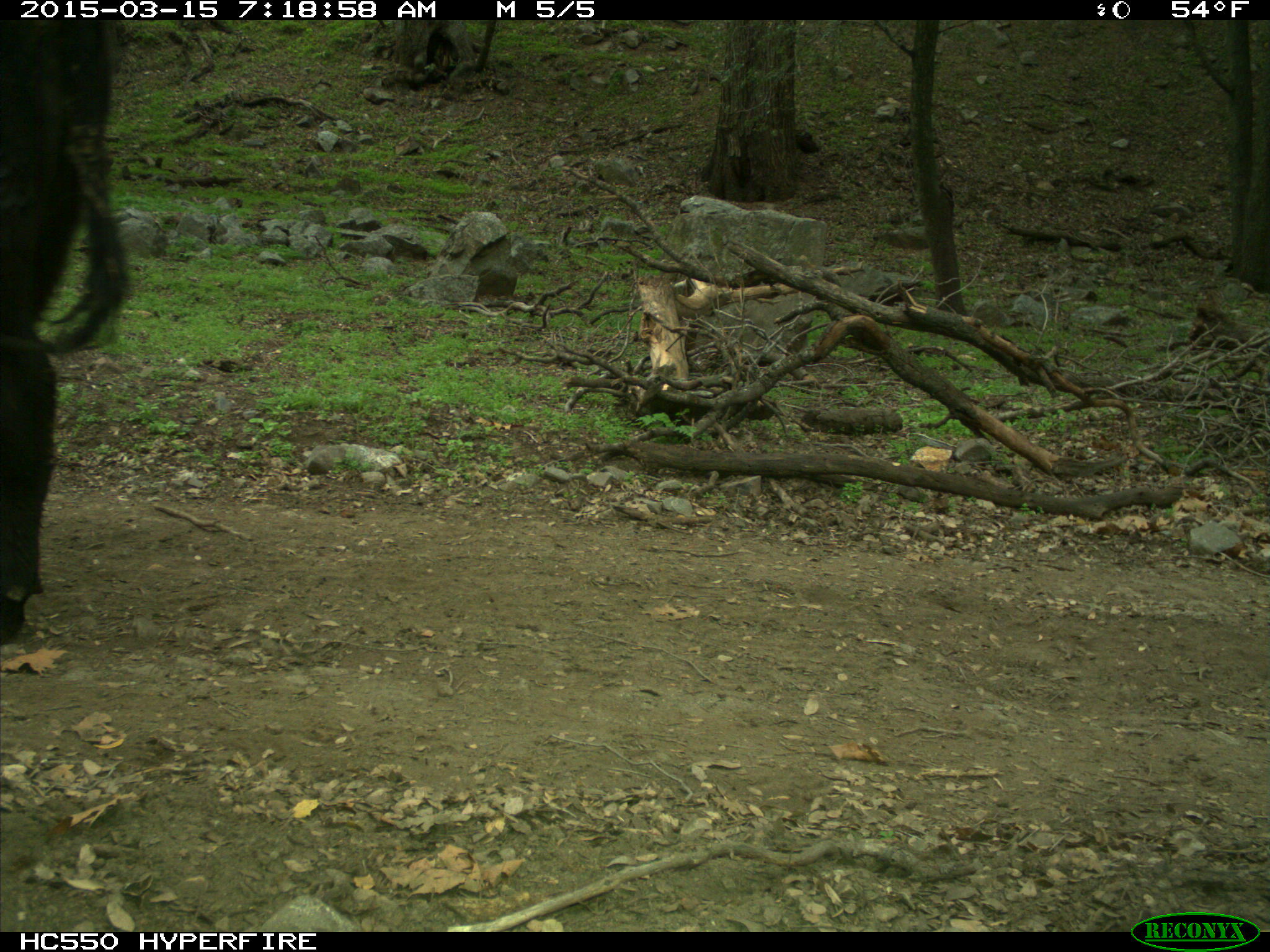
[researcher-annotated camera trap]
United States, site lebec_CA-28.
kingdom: Animalia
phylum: Chordata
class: Mammalia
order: Artiodactyla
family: Bovidae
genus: Bos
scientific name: Bos taurus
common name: domestic cow